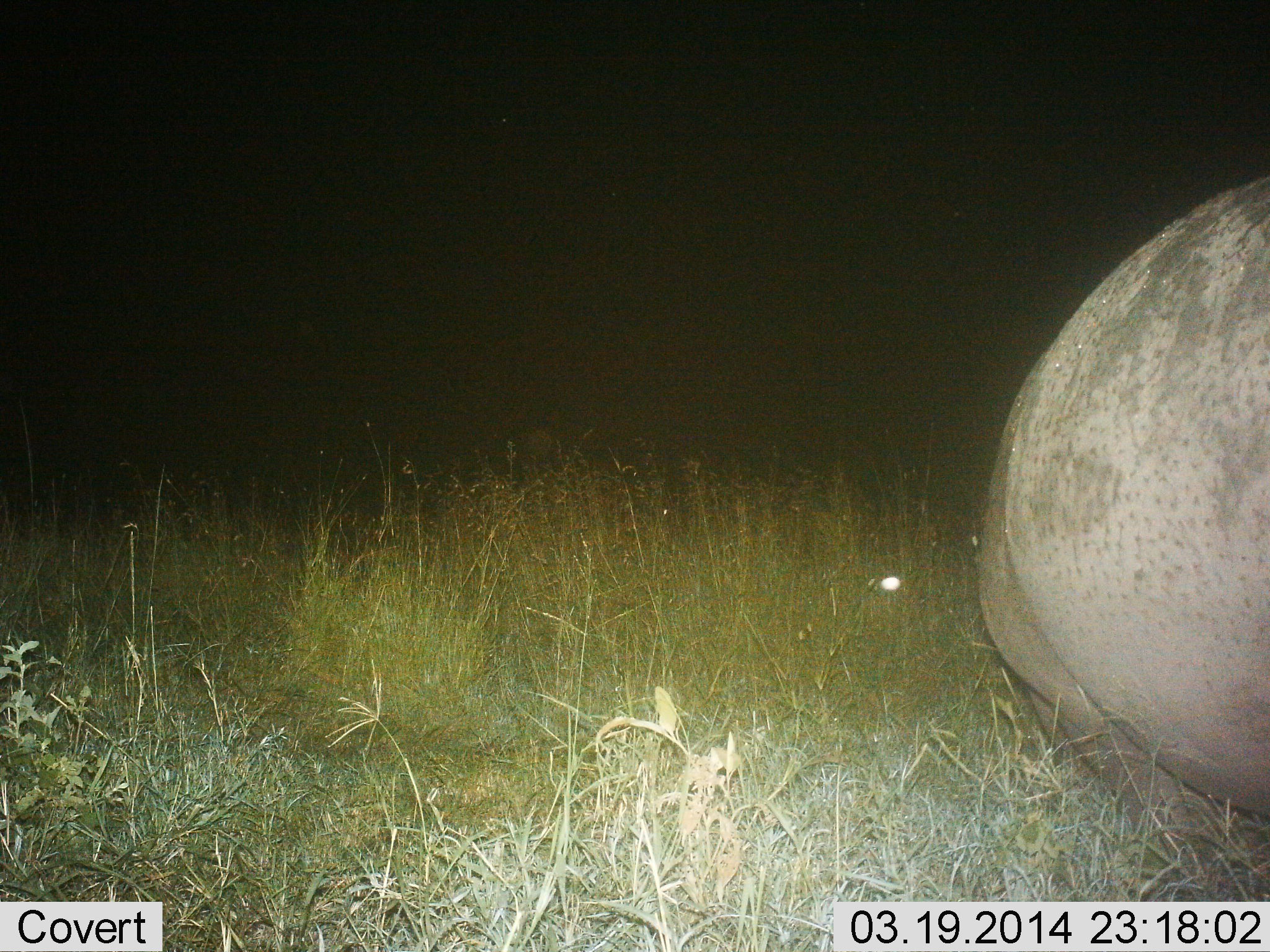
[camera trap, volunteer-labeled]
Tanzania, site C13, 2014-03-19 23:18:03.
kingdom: Animalia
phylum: Chordata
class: Mammalia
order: Artiodactyla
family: Hippopotamidae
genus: Hippopotamus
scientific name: Hippopotamus amphibius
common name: hippopotamus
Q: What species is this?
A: Hippopotamus (Hippopotamus amphibius).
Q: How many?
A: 1.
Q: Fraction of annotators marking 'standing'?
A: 55%.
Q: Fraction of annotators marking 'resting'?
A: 18%.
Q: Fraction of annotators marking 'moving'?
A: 9%.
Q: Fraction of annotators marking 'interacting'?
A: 0%.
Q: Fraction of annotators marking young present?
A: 0%.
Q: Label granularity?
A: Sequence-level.